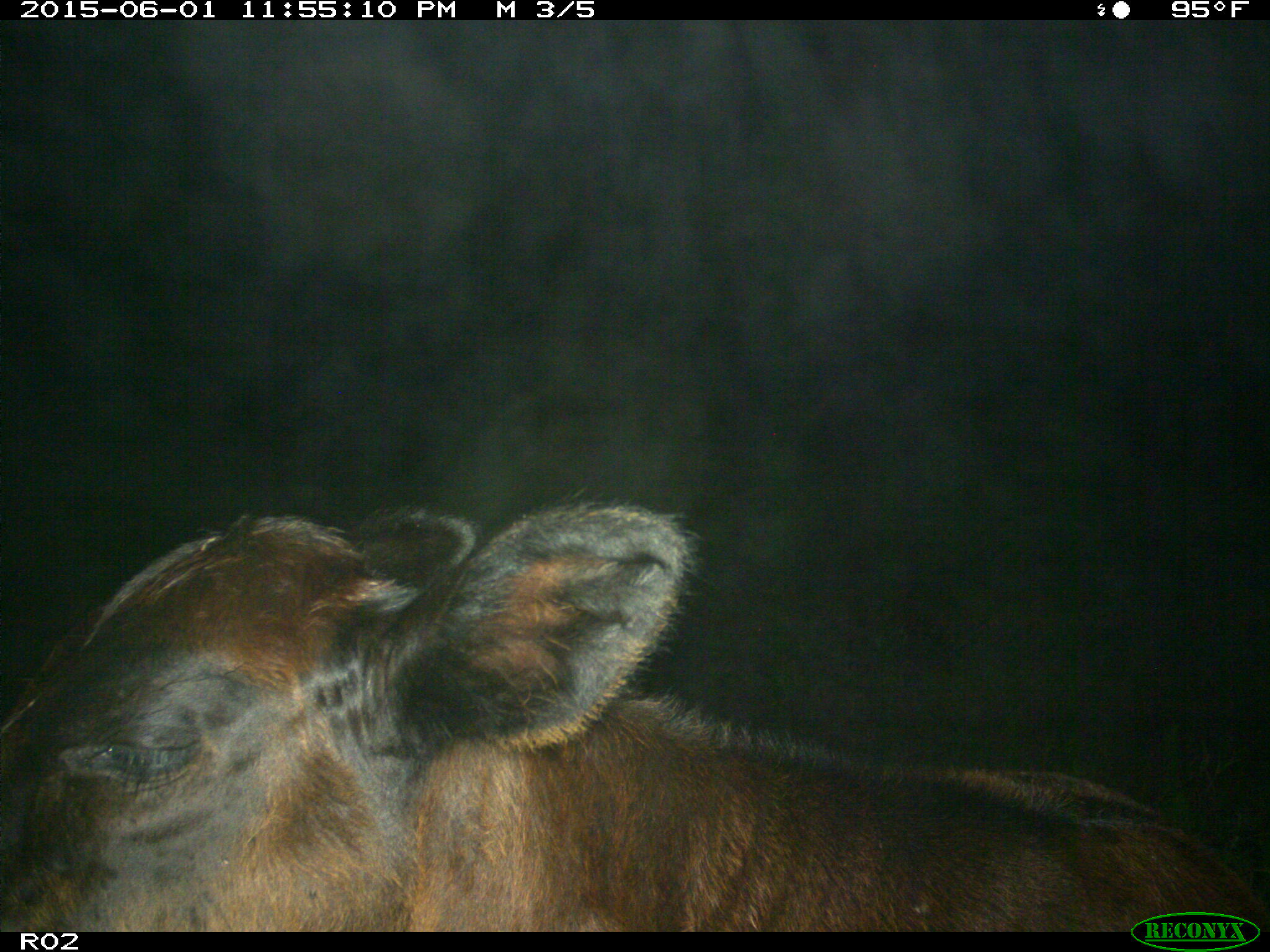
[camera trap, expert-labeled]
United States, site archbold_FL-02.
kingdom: Animalia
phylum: Chordata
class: Mammalia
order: Artiodactyla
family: Bovidae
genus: Bos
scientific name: Bos taurus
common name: domestic cow